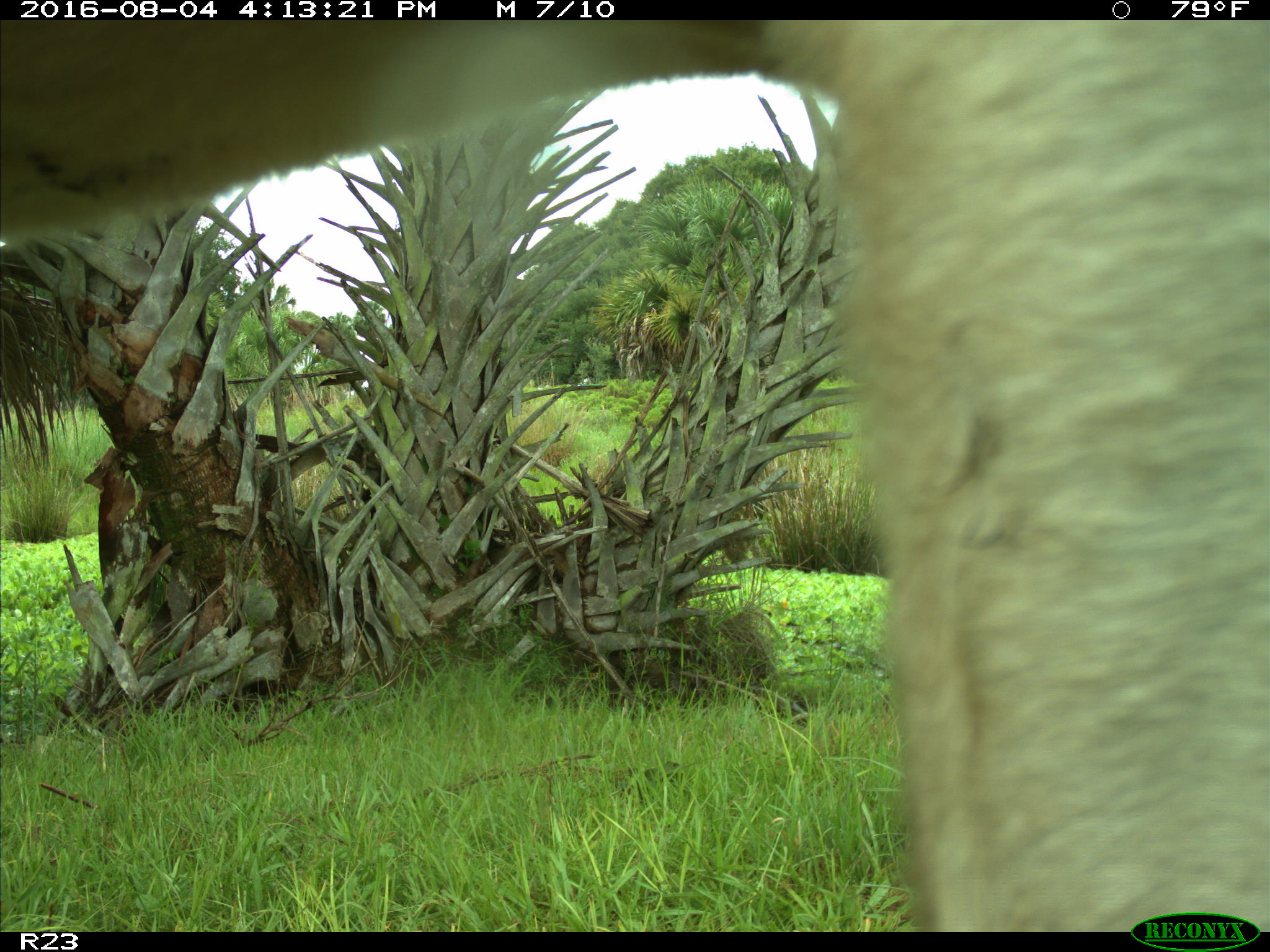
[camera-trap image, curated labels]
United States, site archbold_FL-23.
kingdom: Animalia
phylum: Chordata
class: Mammalia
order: Artiodactyla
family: Bovidae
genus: Bos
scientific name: Bos taurus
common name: domestic cow